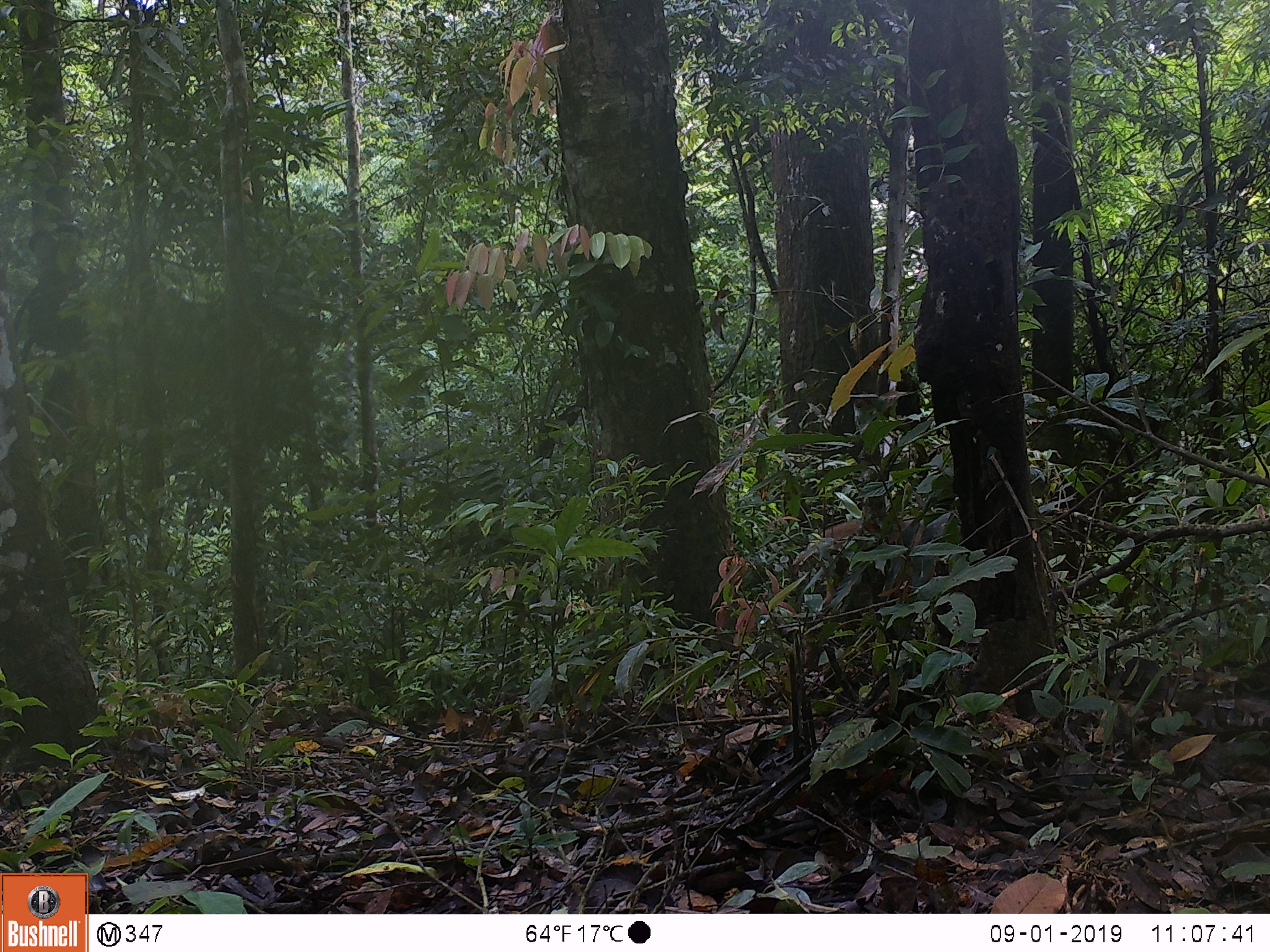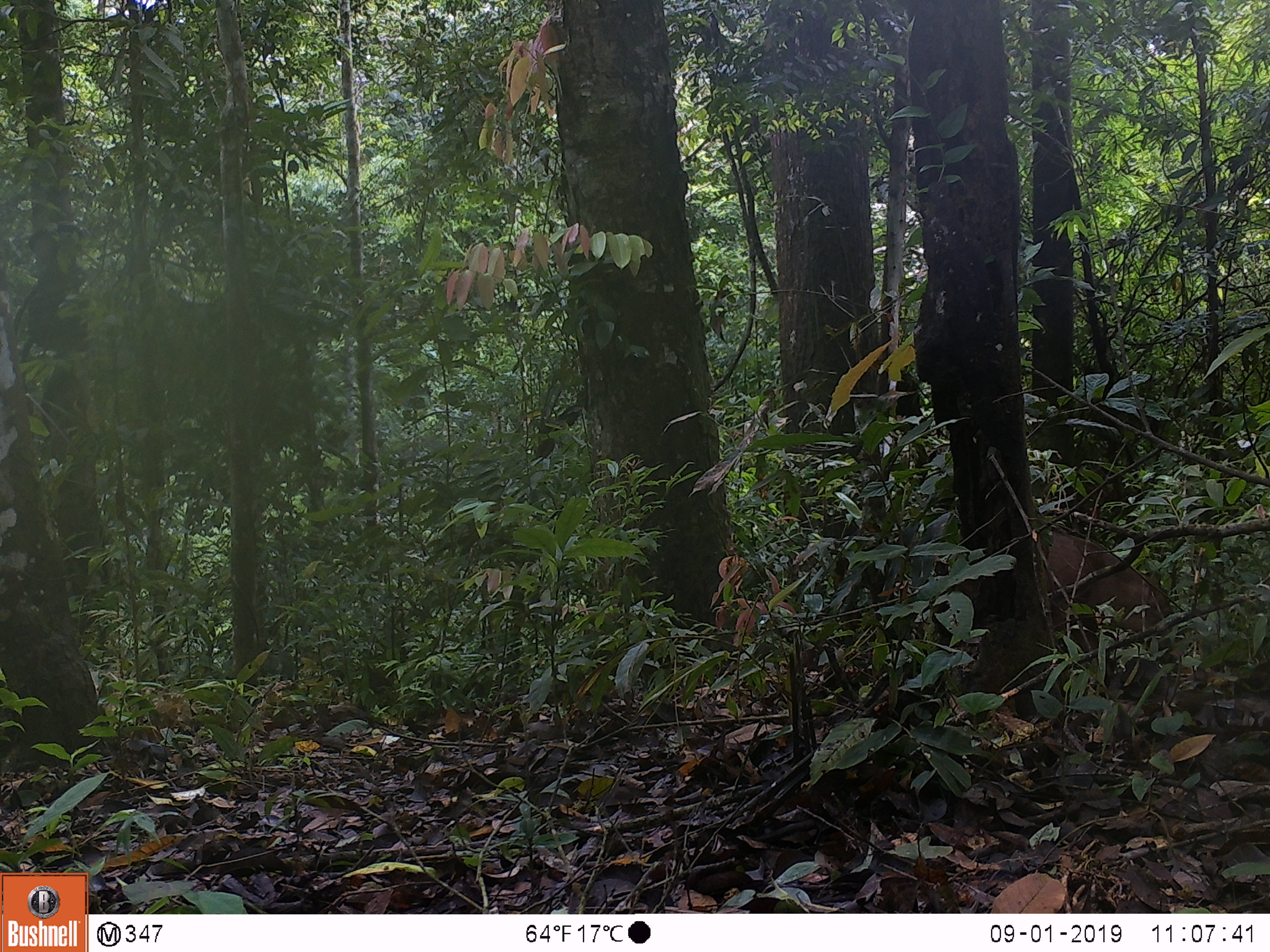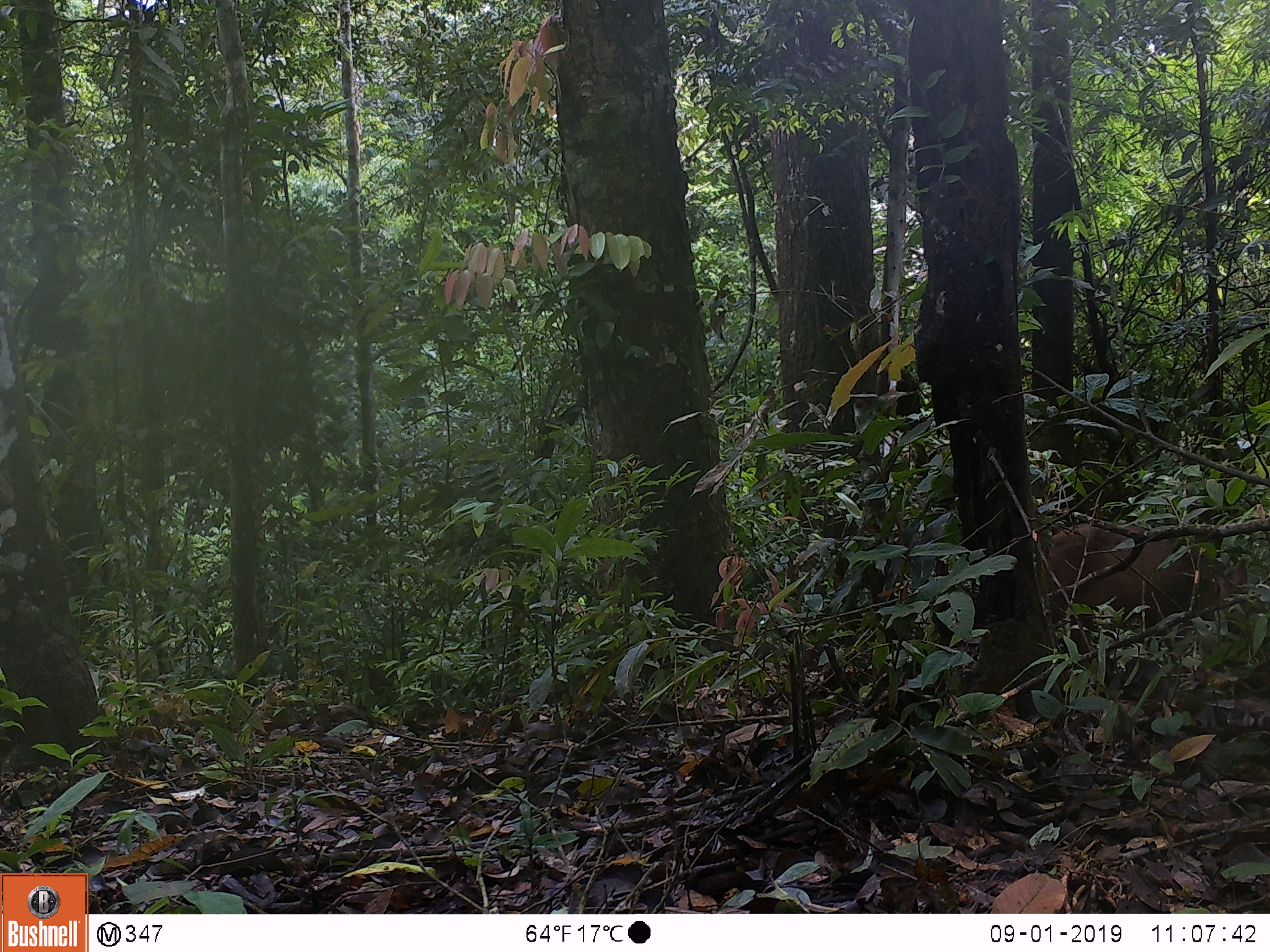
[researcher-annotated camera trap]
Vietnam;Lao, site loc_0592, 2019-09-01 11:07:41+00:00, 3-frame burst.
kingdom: Animalia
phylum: Chordata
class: Mammalia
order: Artiodactyla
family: Suidae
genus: Sus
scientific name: Sus scrofa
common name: eurasian wild pig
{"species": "eurasian wild pig (Sus scrofa)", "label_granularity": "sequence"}